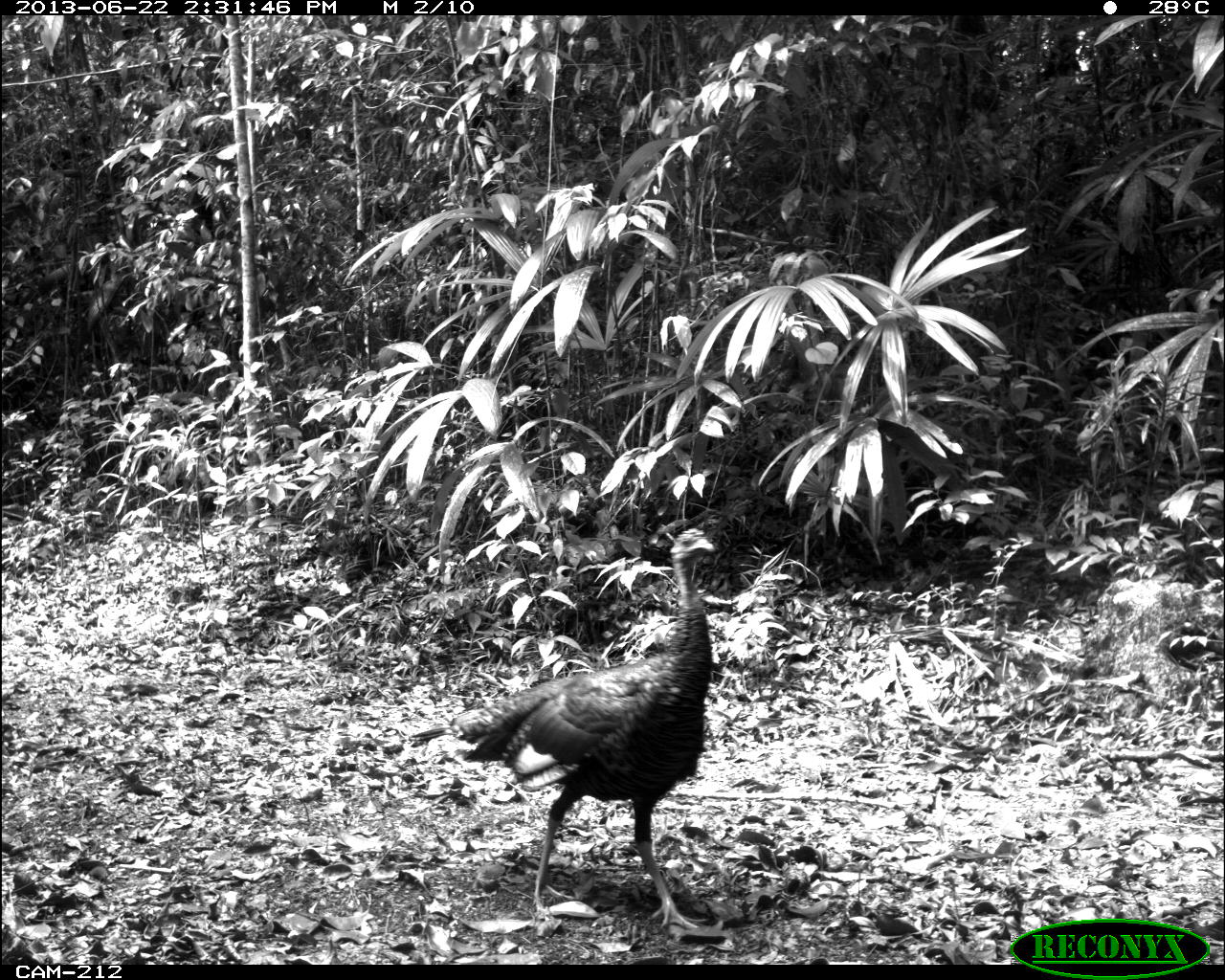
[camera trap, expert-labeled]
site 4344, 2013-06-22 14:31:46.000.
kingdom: Animalia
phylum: Chordata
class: Aves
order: Galliformes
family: Phasianidae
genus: Meleagris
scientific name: Meleagris ocellata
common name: ocellated turkey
Meleagris ocellata (ocellated turkey), count 1, sex female.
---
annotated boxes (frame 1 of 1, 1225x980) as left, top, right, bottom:
meleagris ocellata: 408, 525, 715, 929